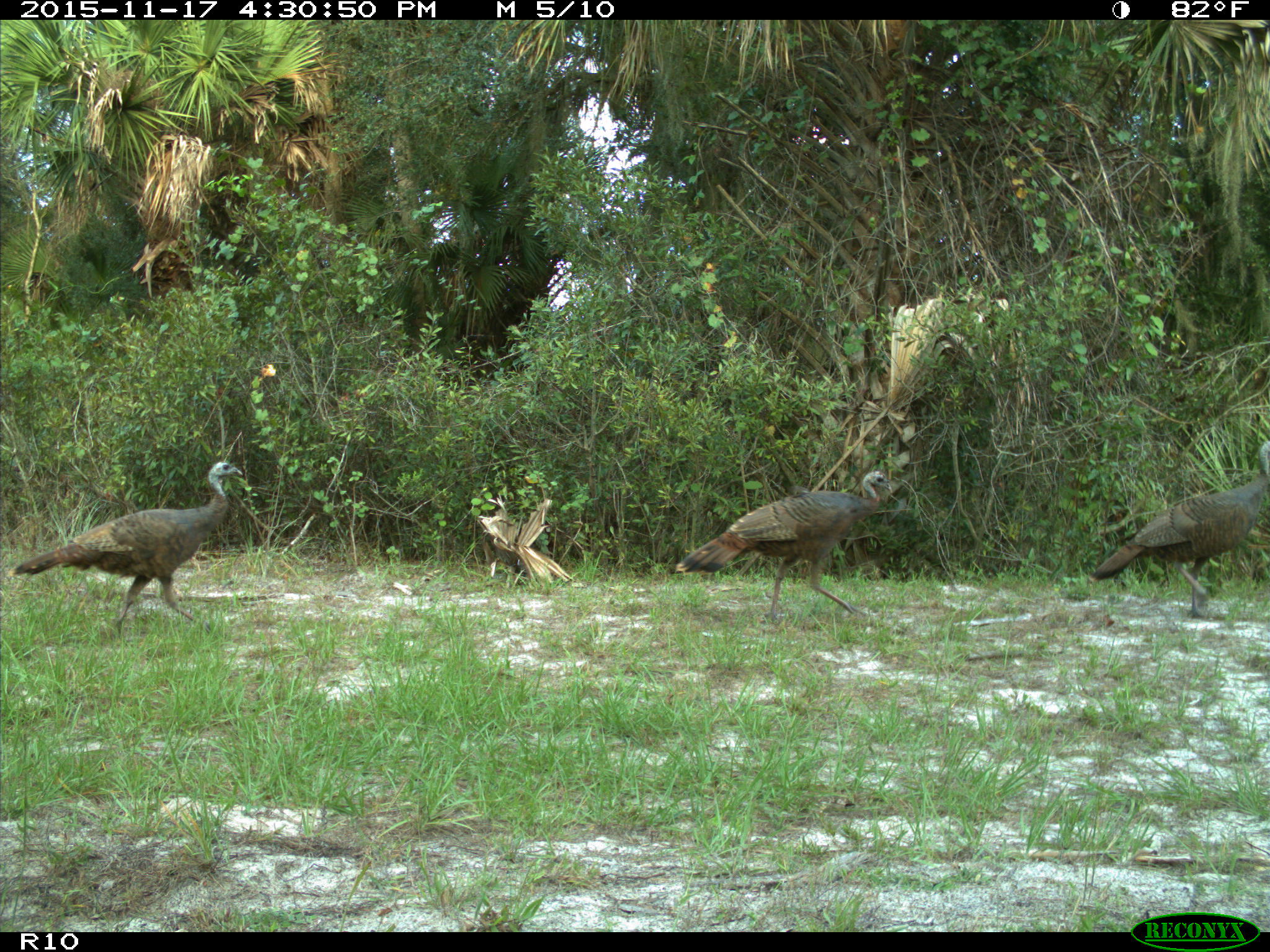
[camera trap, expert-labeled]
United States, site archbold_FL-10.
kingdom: Animalia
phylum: Chordata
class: Aves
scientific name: Aves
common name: birds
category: unidentified bird